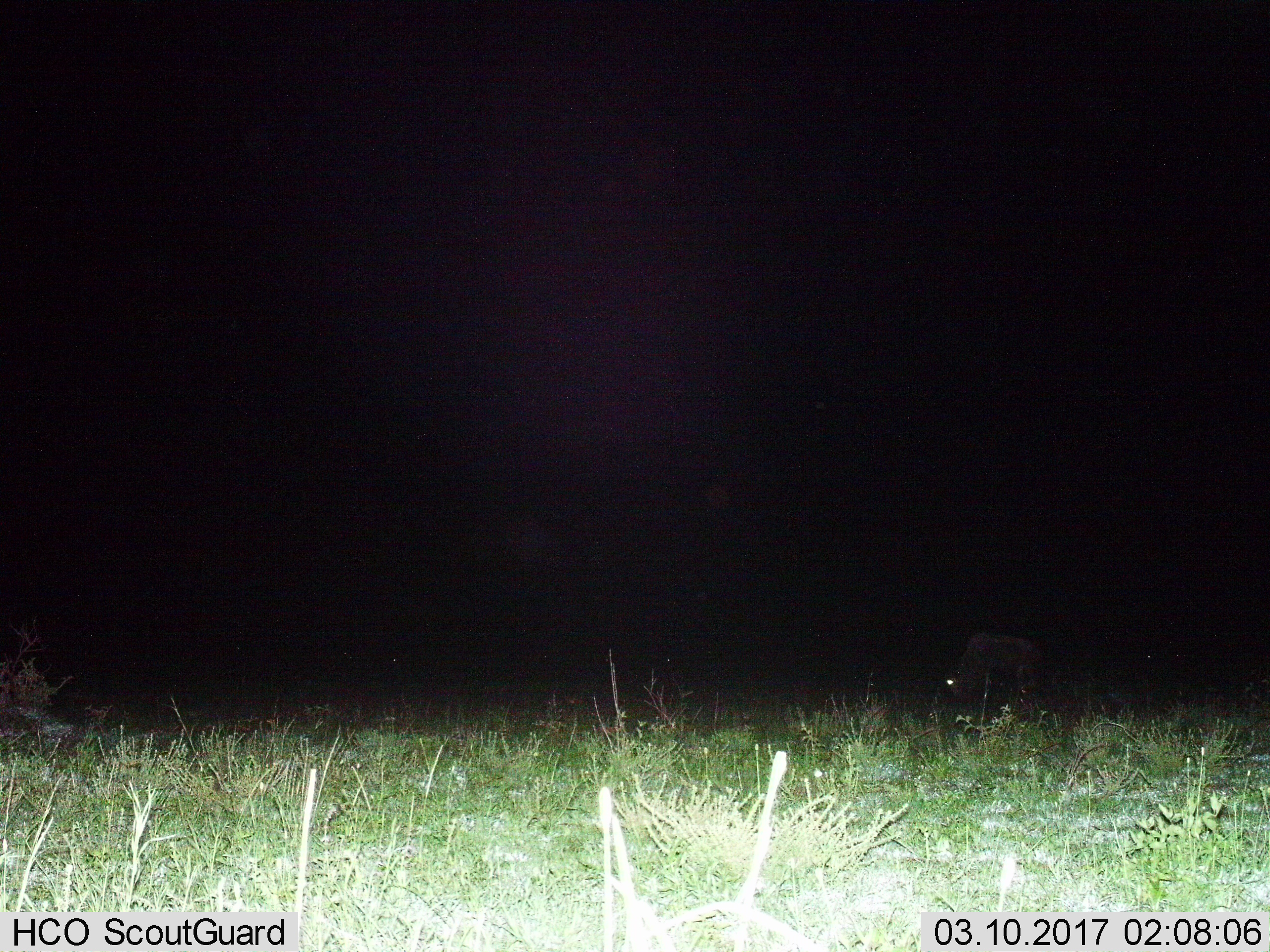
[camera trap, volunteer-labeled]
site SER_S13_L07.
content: unidentified animal